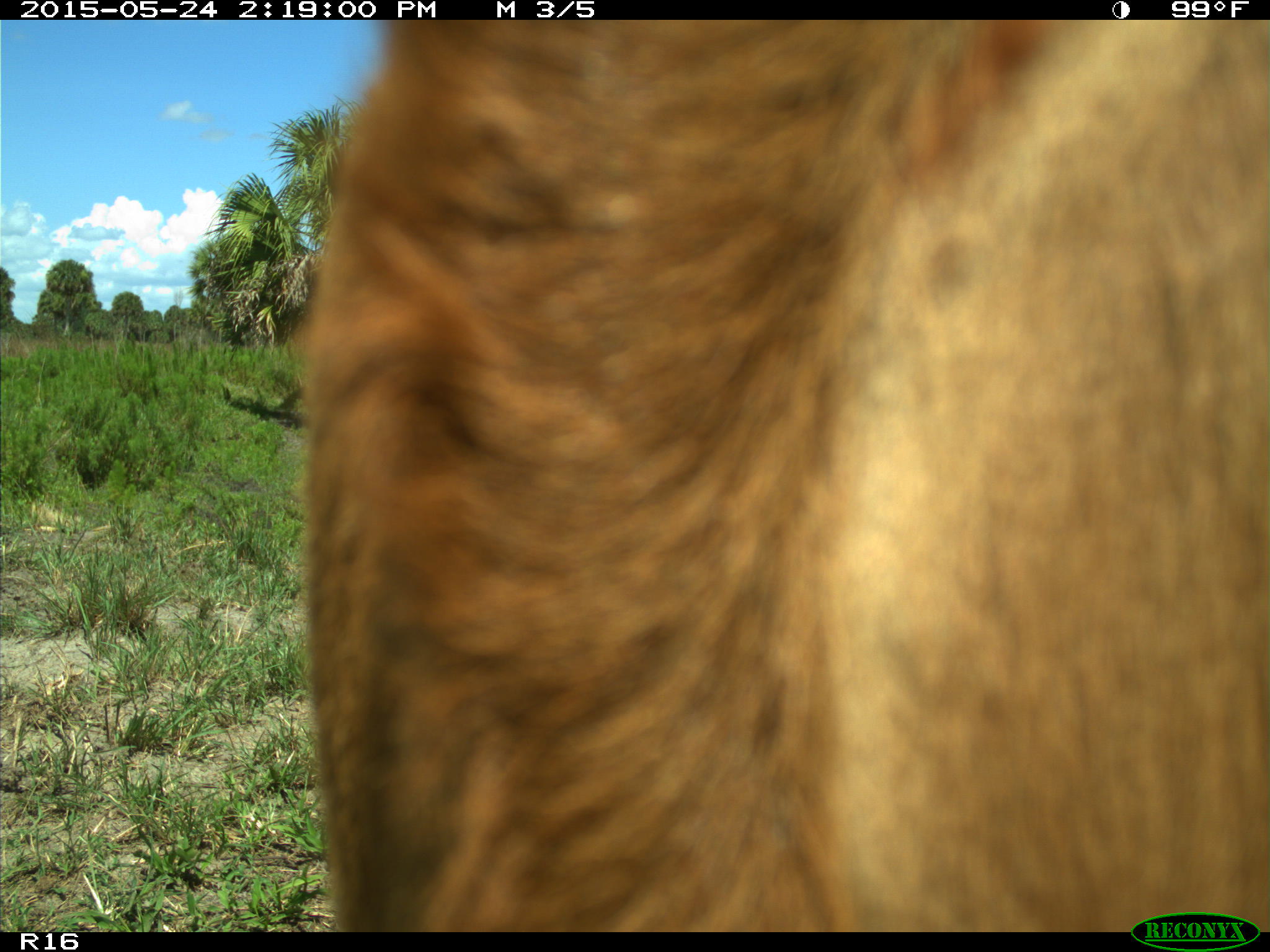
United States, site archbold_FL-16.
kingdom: Animalia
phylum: Chordata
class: Mammalia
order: Artiodactyla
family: Bovidae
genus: Bos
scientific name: Bos taurus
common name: domestic cow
Bos taurus (domestic cow).